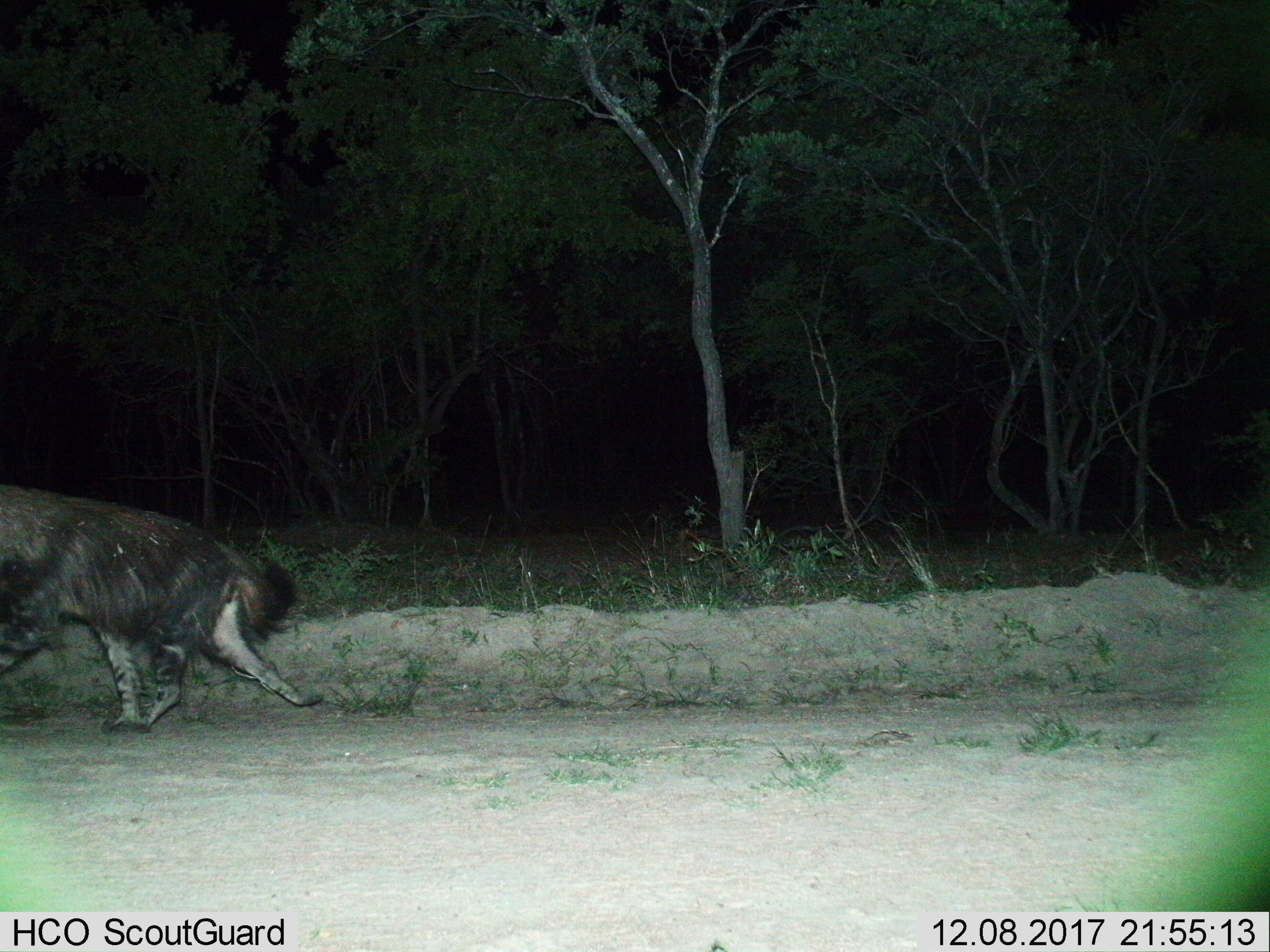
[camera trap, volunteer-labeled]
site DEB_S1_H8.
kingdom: Animalia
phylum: Chordata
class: Mammalia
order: Carnivora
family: Hyaenidae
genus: Parahyaena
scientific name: Parahyaena brunnea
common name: brown hyena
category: hyenabrown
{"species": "hyenabrown (brown hyena) (Parahyaena brunnea)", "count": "1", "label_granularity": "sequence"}